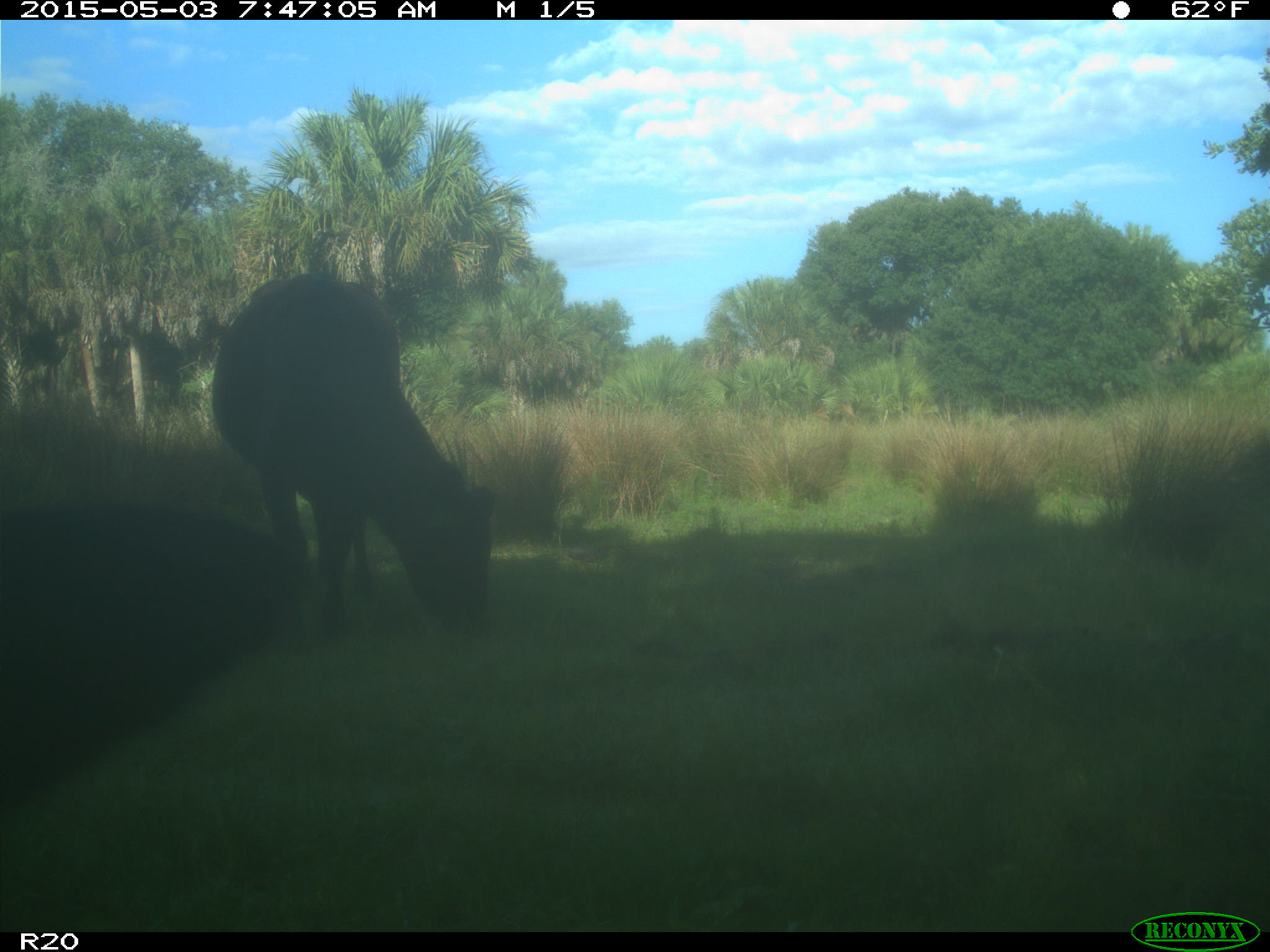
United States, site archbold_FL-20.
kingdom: Animalia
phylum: Chordata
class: Mammalia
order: Artiodactyla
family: Bovidae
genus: Bos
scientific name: Bos taurus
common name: domestic cow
Bos taurus (domestic cow).